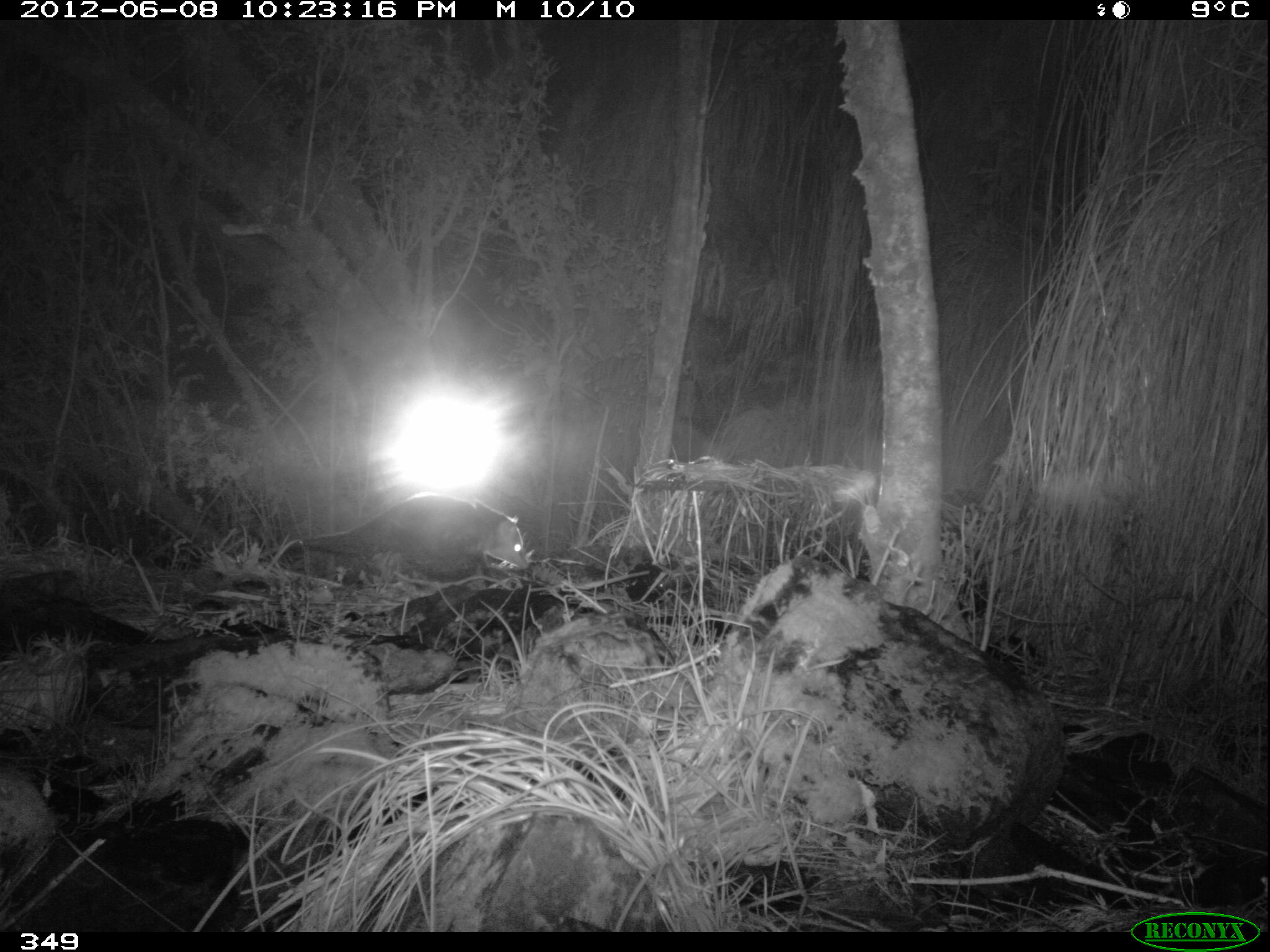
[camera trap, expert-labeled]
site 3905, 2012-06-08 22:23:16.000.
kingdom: Animalia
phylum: Chordata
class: Mammalia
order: Didelphimorphia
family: Didelphidae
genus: Didelphis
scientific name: Didelphis pernigra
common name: andean white-eared opossum